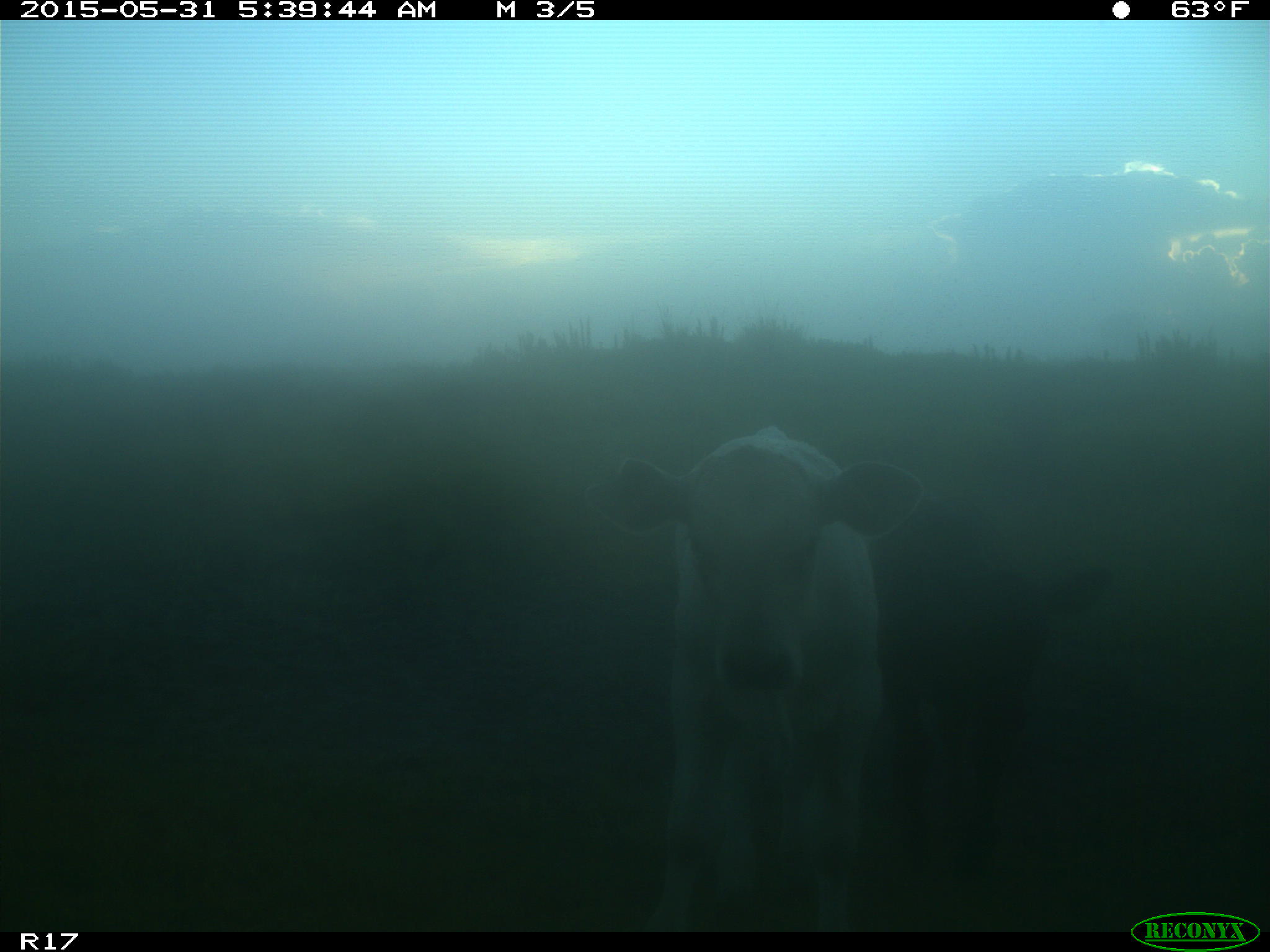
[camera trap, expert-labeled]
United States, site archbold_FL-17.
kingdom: Animalia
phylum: Chordata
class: Mammalia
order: Artiodactyla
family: Bovidae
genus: Bos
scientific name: Bos taurus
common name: domestic cow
Bos taurus (domestic cow).